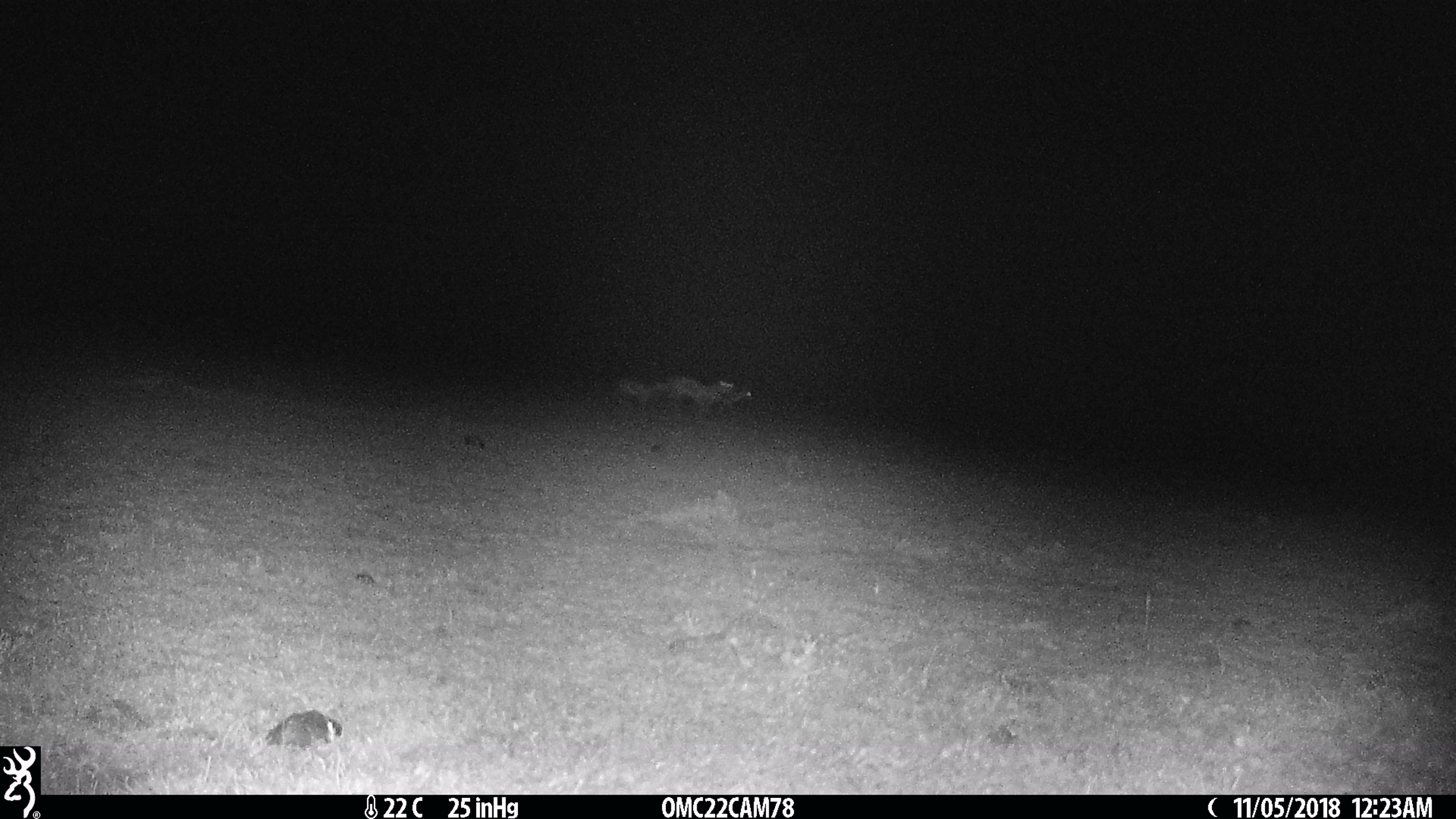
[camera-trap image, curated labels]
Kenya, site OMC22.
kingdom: Animalia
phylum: Chordata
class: Mammalia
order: Artiodactyla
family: Bovidae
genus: Eudorcas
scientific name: Eudorcas thomsonii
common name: thomon's gazelle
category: gazelle thomsons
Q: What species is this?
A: Gazelle thomsons (thomon's gazelle) (Eudorcas thomsonii).